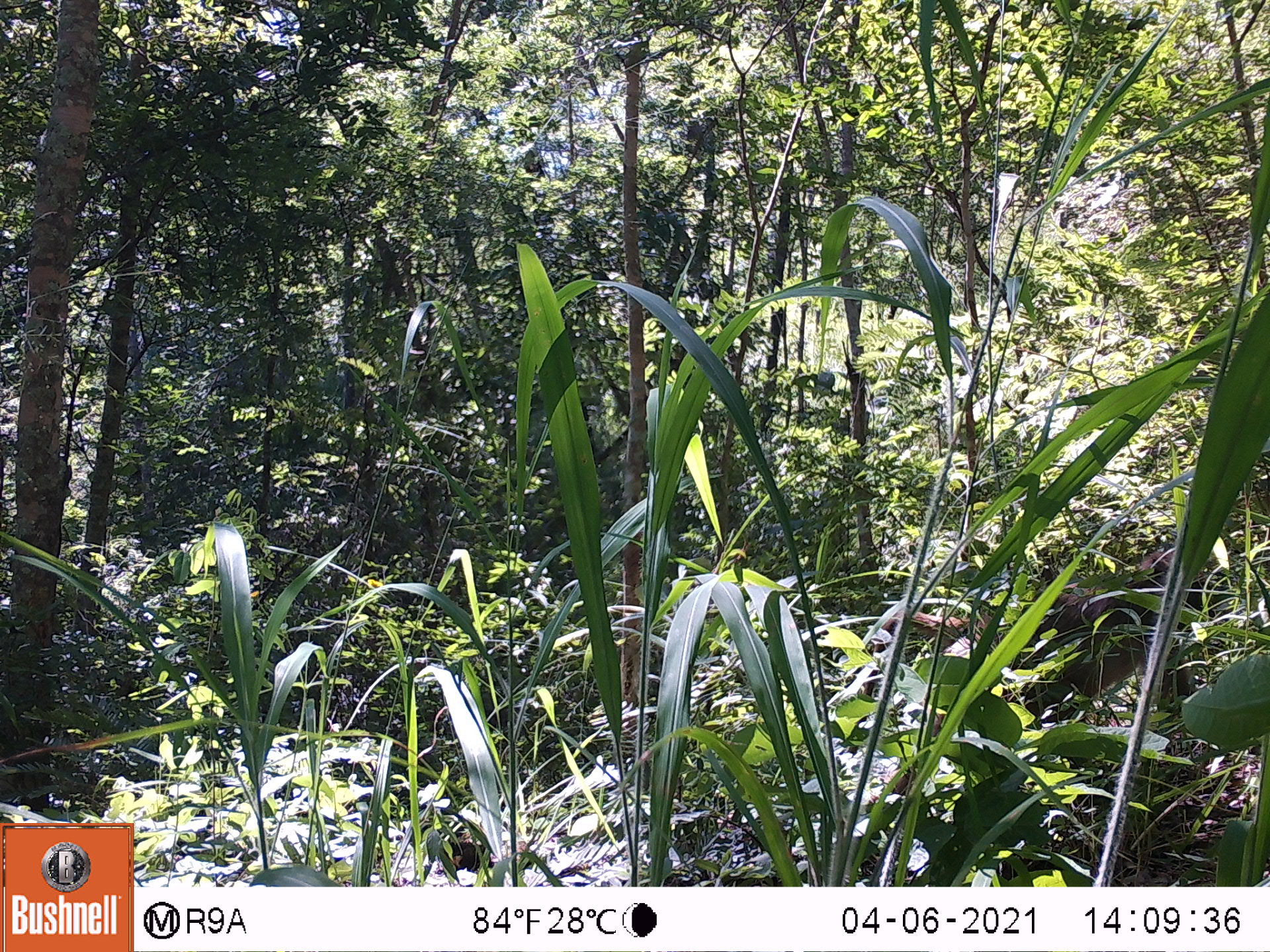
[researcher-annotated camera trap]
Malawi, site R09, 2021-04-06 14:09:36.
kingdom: Animalia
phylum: Chordata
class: Mammalia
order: Primates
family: Cercopithecidae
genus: Papio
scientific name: Papio cynocephalus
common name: yellow baboon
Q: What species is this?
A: Yellow baboon (Papio cynocephalus).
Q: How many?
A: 1.